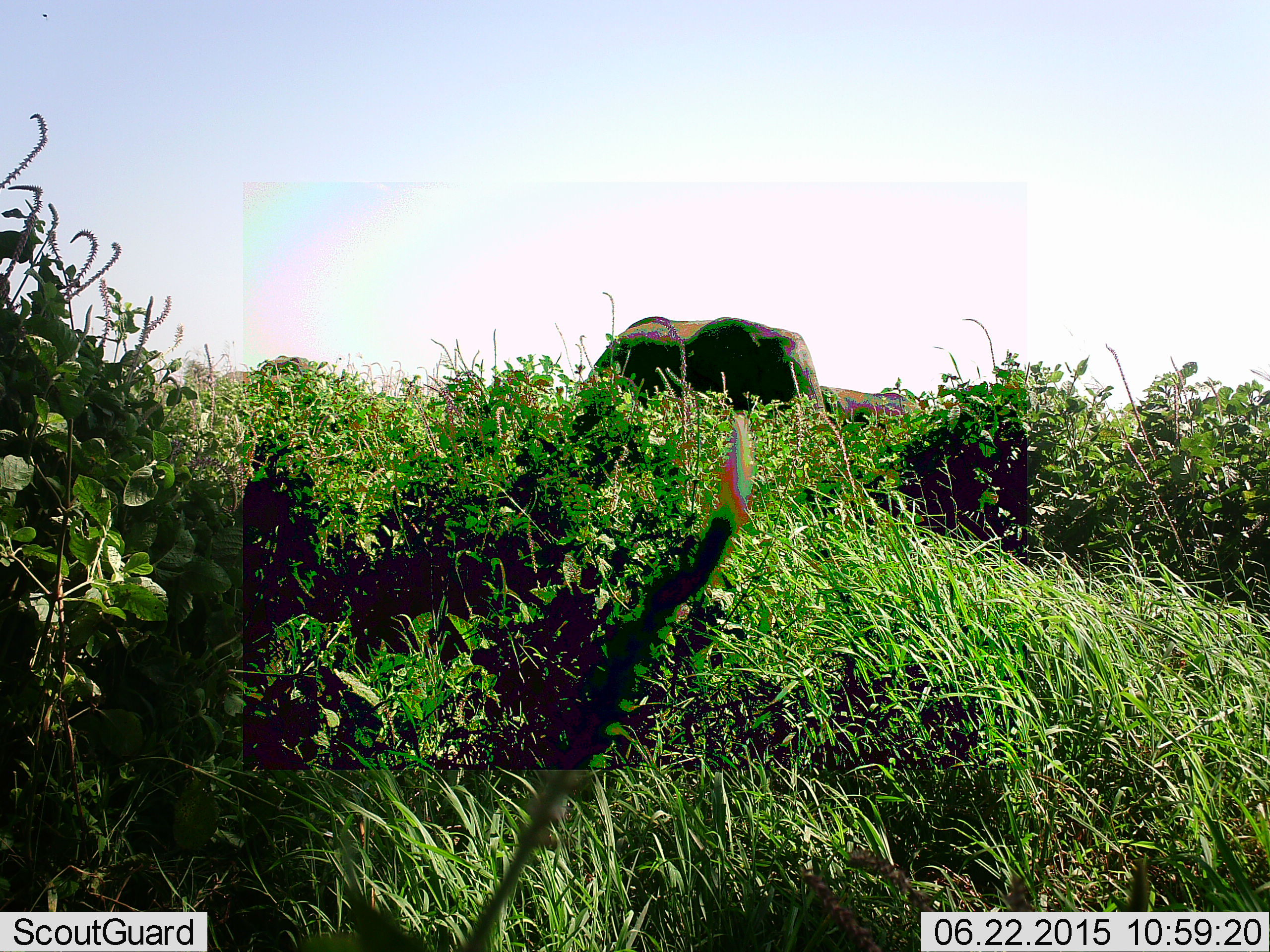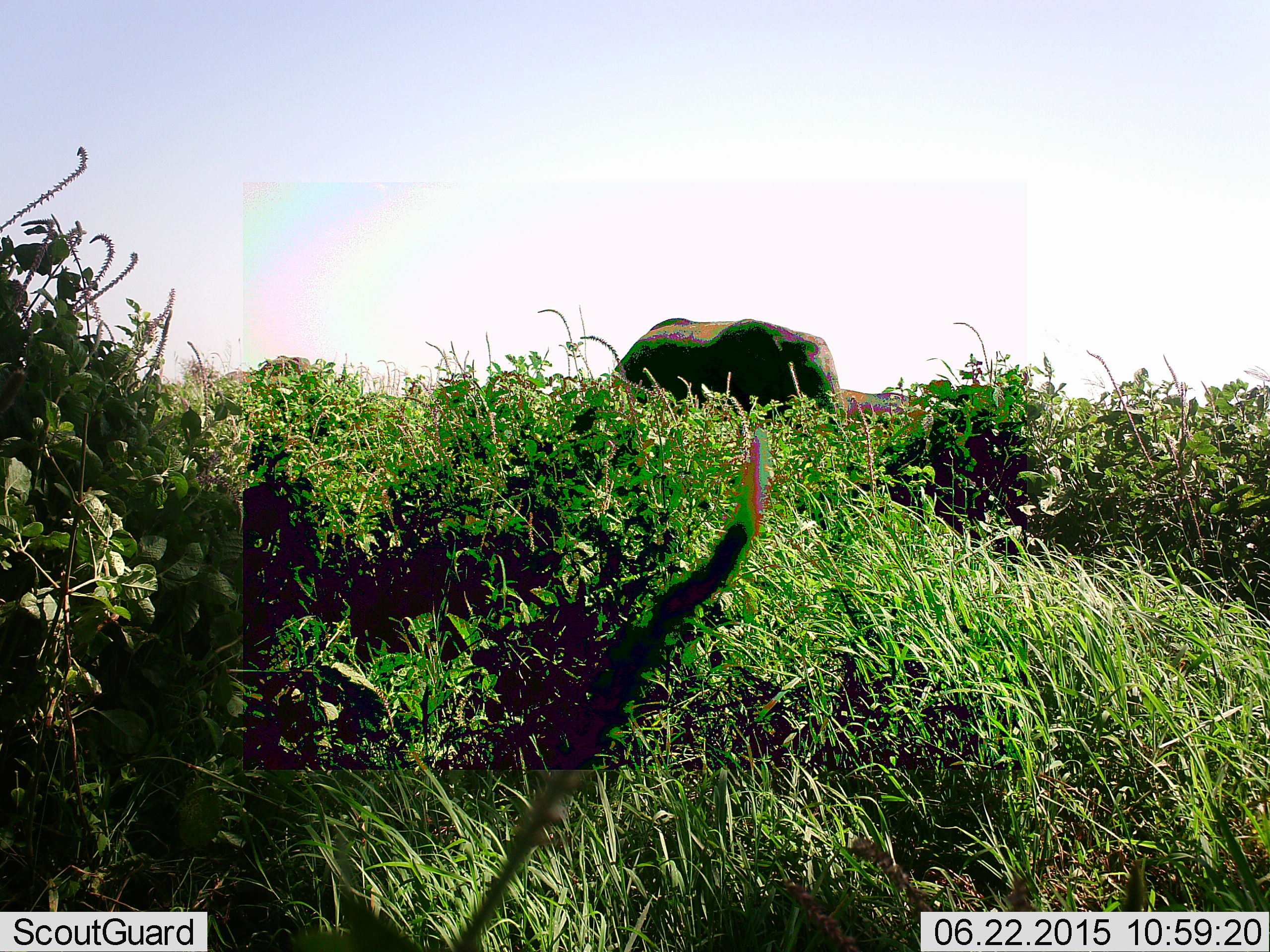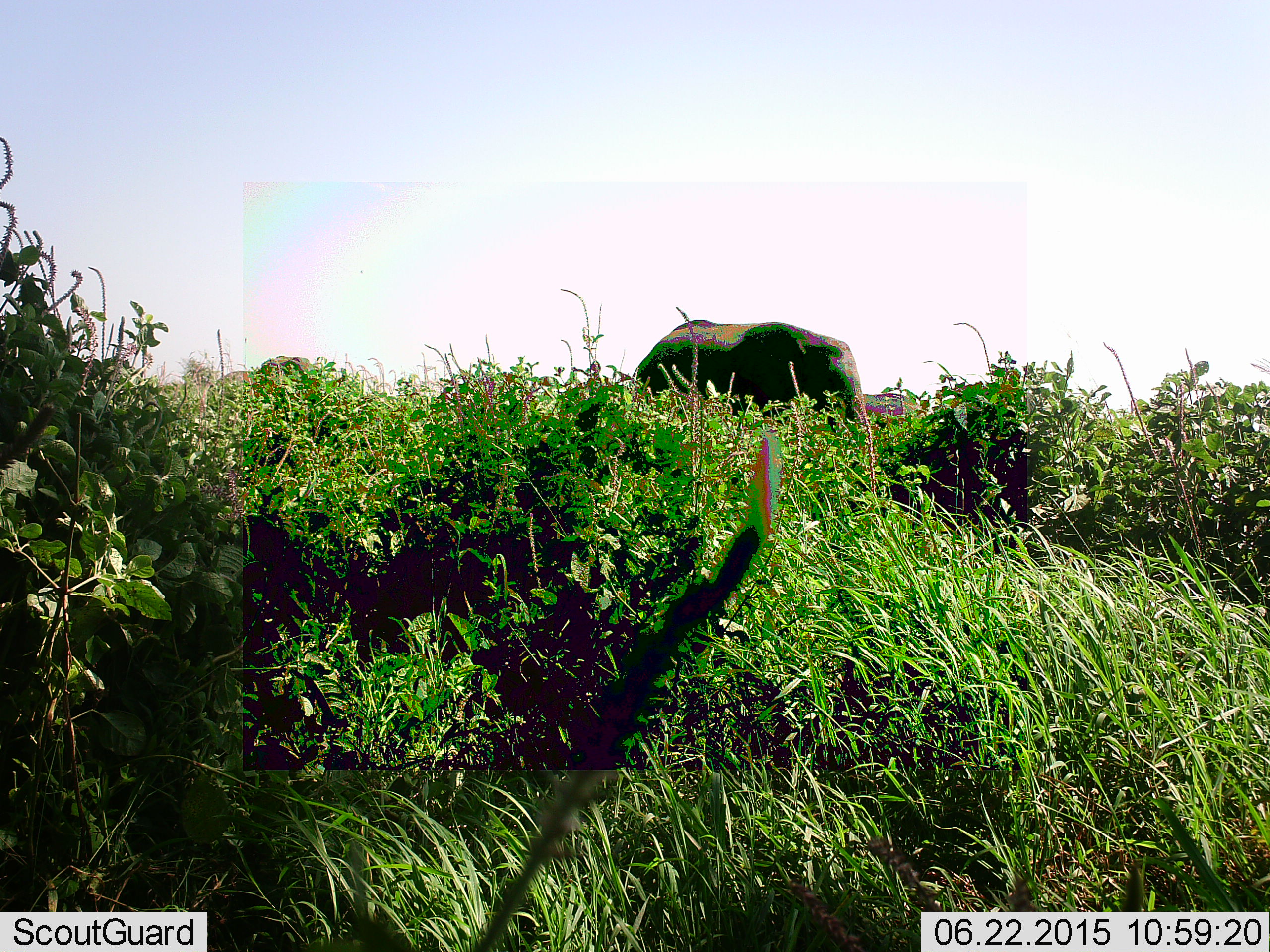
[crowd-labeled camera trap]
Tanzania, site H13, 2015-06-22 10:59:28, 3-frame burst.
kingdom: Animalia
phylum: Chordata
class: Mammalia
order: Proboscidea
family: Elephantidae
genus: Loxodonta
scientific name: Loxodonta africana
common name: african bush elephant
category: elephant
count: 2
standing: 40%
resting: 0%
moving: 80%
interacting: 0%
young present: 0%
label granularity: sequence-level